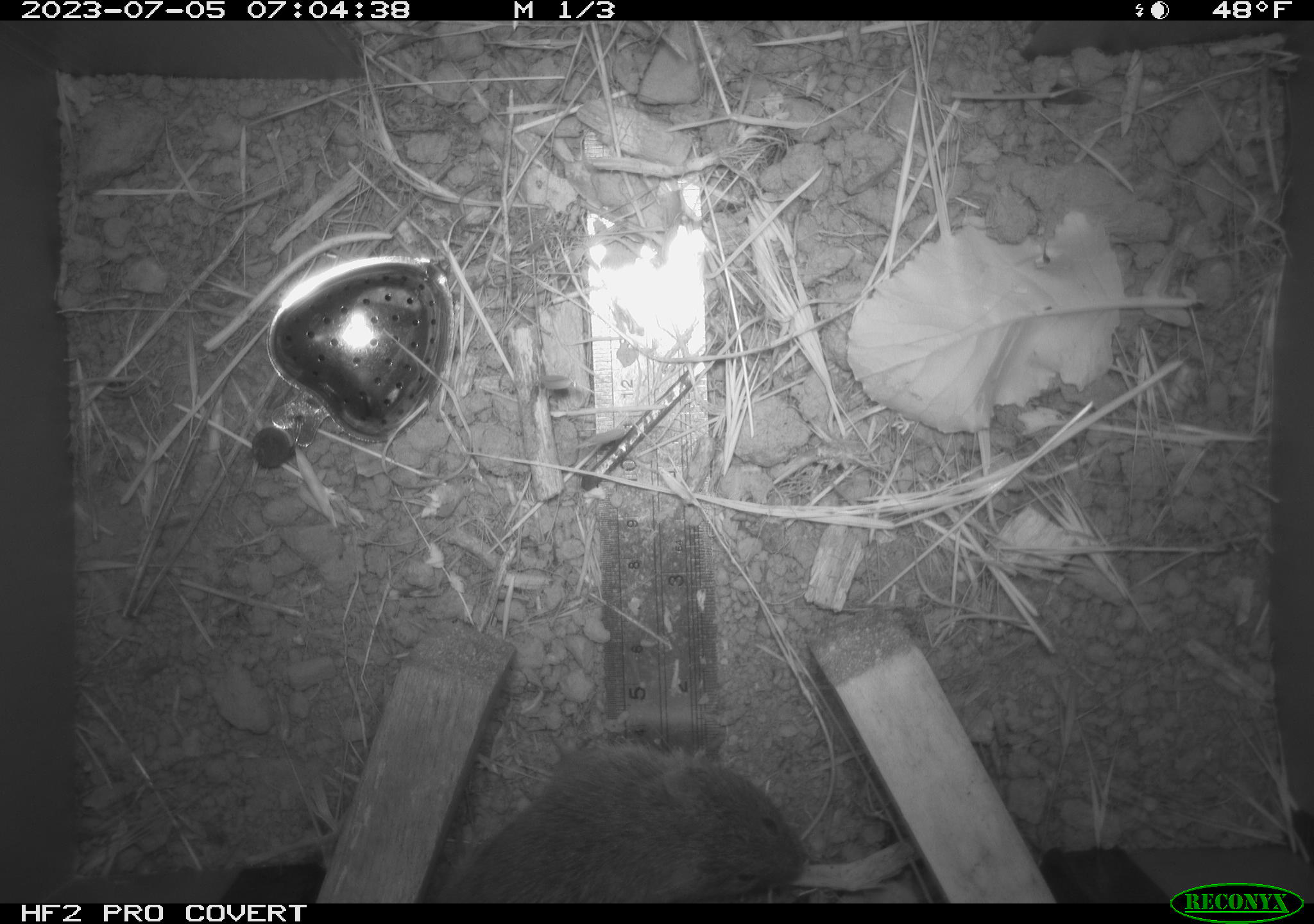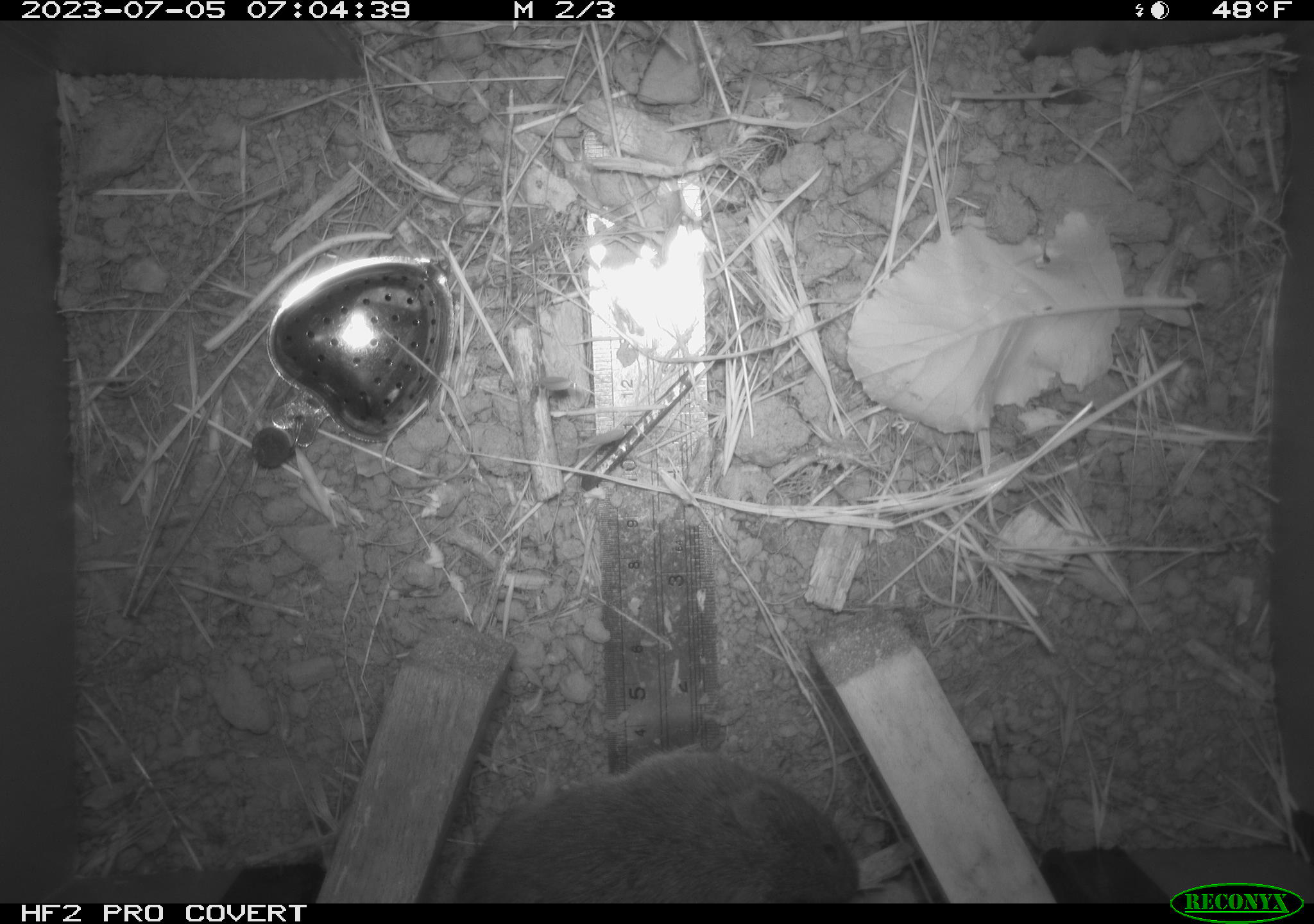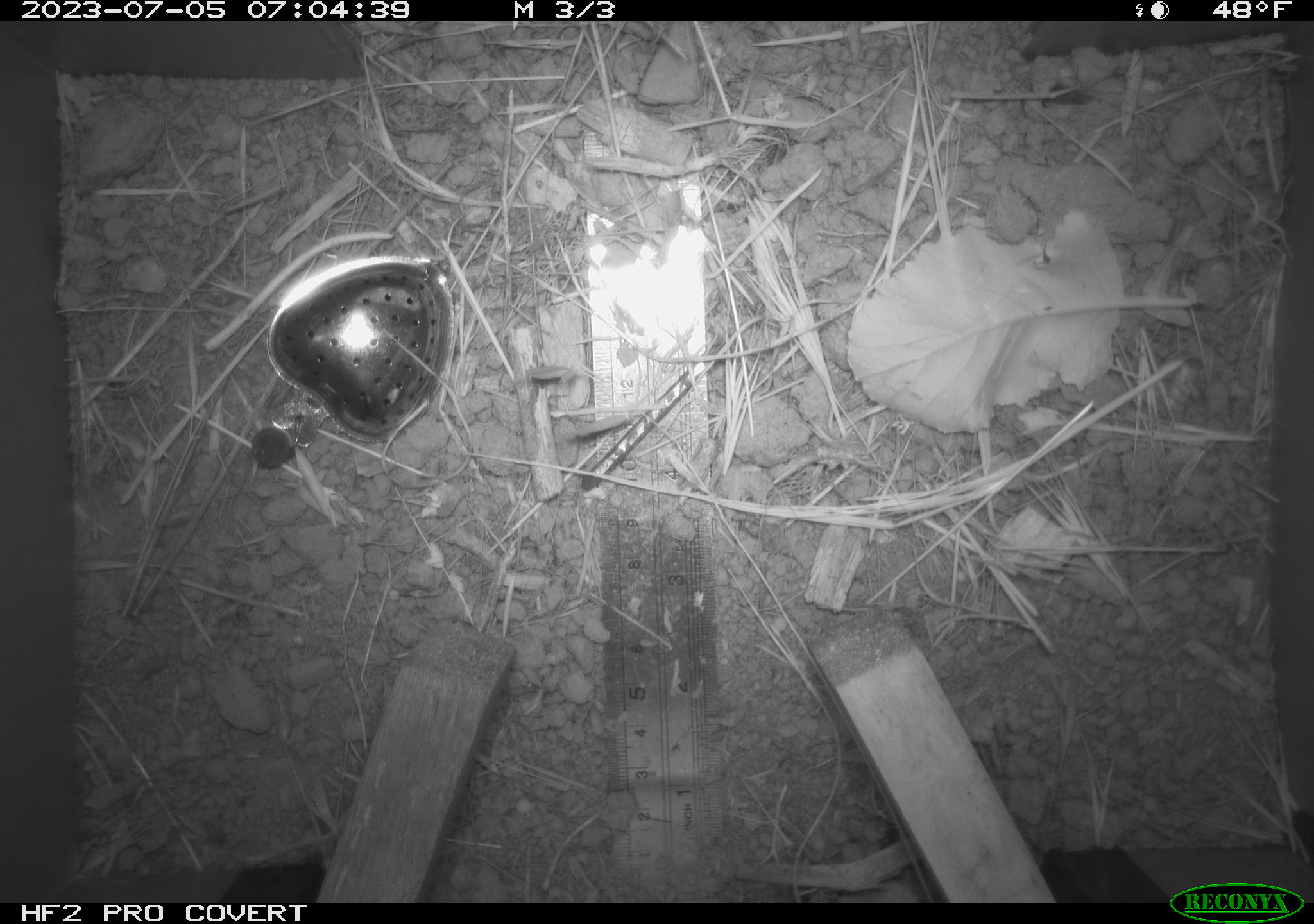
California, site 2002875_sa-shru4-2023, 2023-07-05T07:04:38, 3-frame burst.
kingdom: Animalia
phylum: Chordata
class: Mammalia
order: Rodentia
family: Cricetidae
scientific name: Arvicolinae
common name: voles, lemmings, and muskrats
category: arvicolinae subfamily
Arvicolinae subfamily (voles, lemmings, and muskrats) (Arvicolinae).